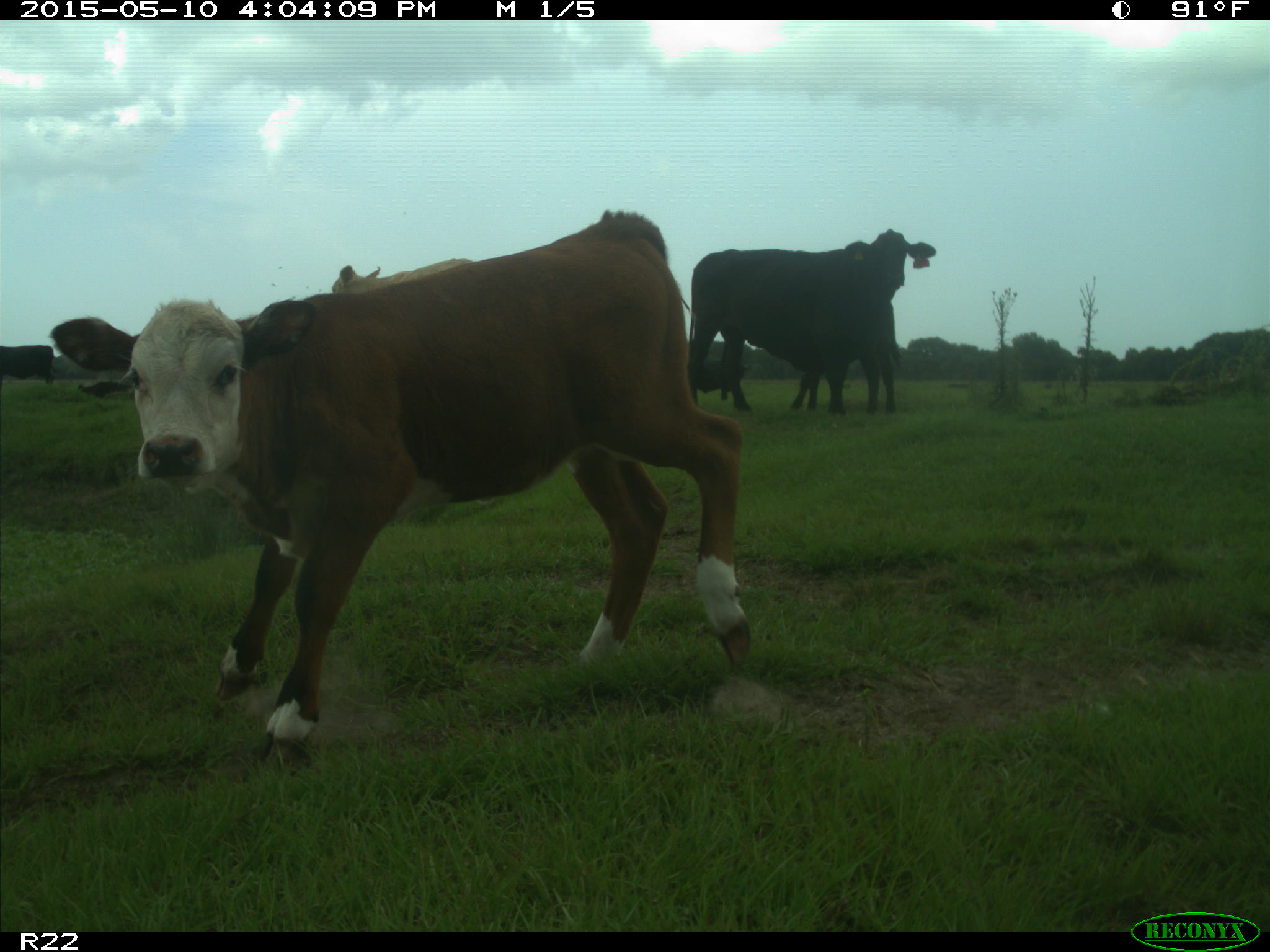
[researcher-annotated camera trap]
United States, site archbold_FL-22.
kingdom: Animalia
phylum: Chordata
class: Mammalia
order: Artiodactyla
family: Bovidae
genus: Bos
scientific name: Bos taurus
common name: domestic cow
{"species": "Bos taurus (domestic cow)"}